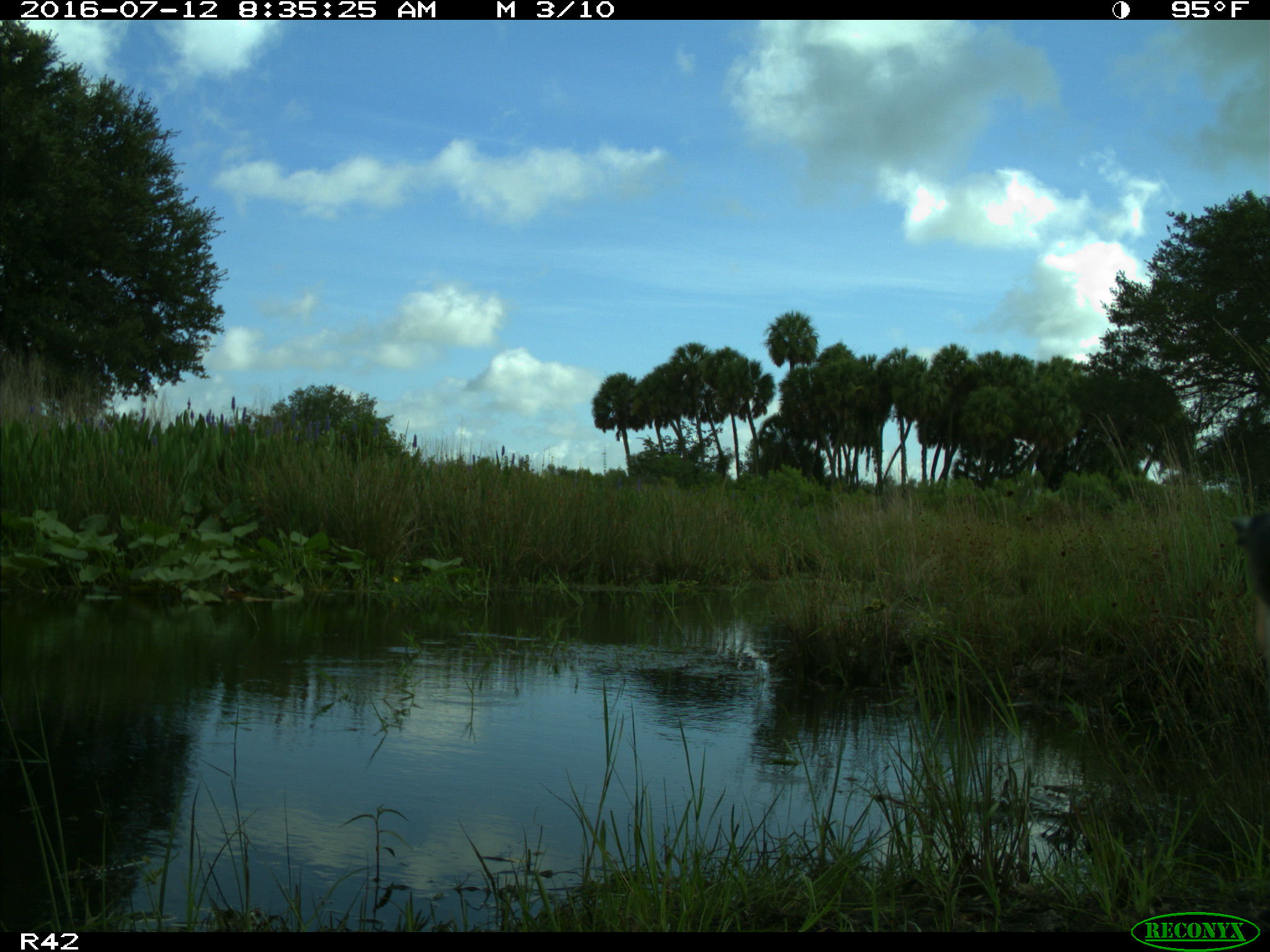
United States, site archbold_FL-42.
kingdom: Animalia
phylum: Chordata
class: Aves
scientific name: Aves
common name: birds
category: unidentified bird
Unidentified bird (birds) (Aves).